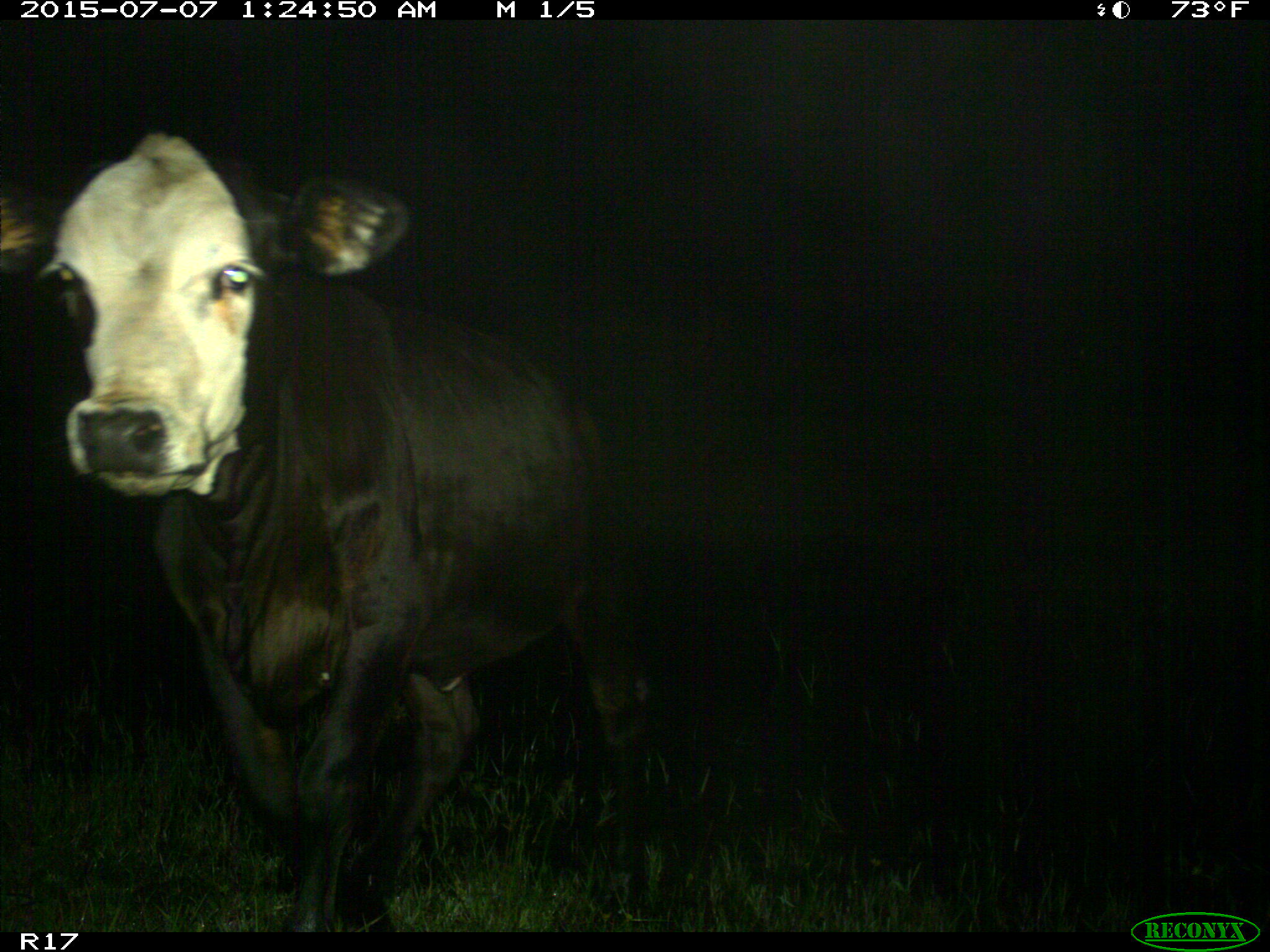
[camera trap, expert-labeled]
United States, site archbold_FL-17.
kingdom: Animalia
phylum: Chordata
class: Mammalia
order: Artiodactyla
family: Bovidae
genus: Bos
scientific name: Bos taurus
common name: domestic cow